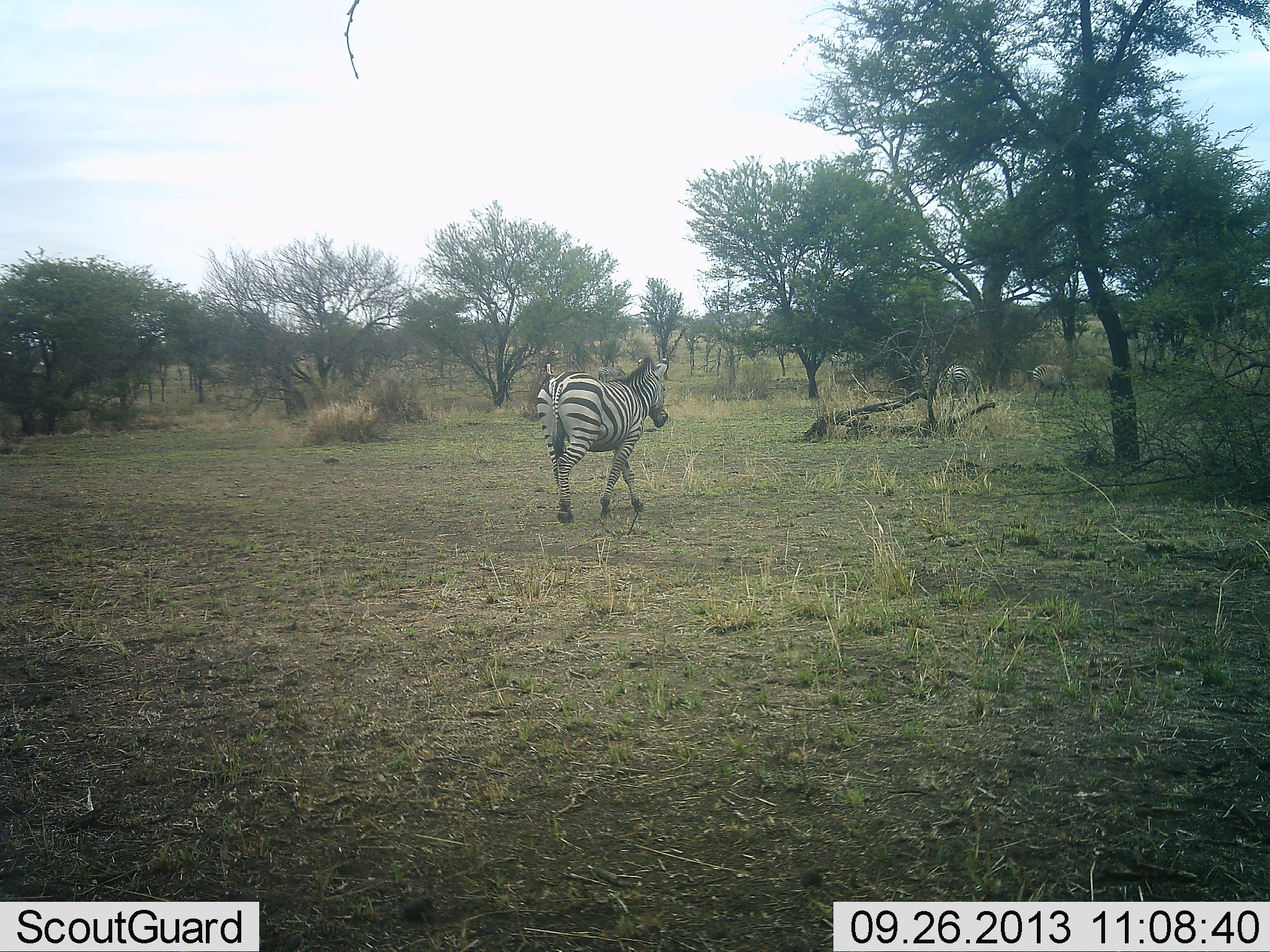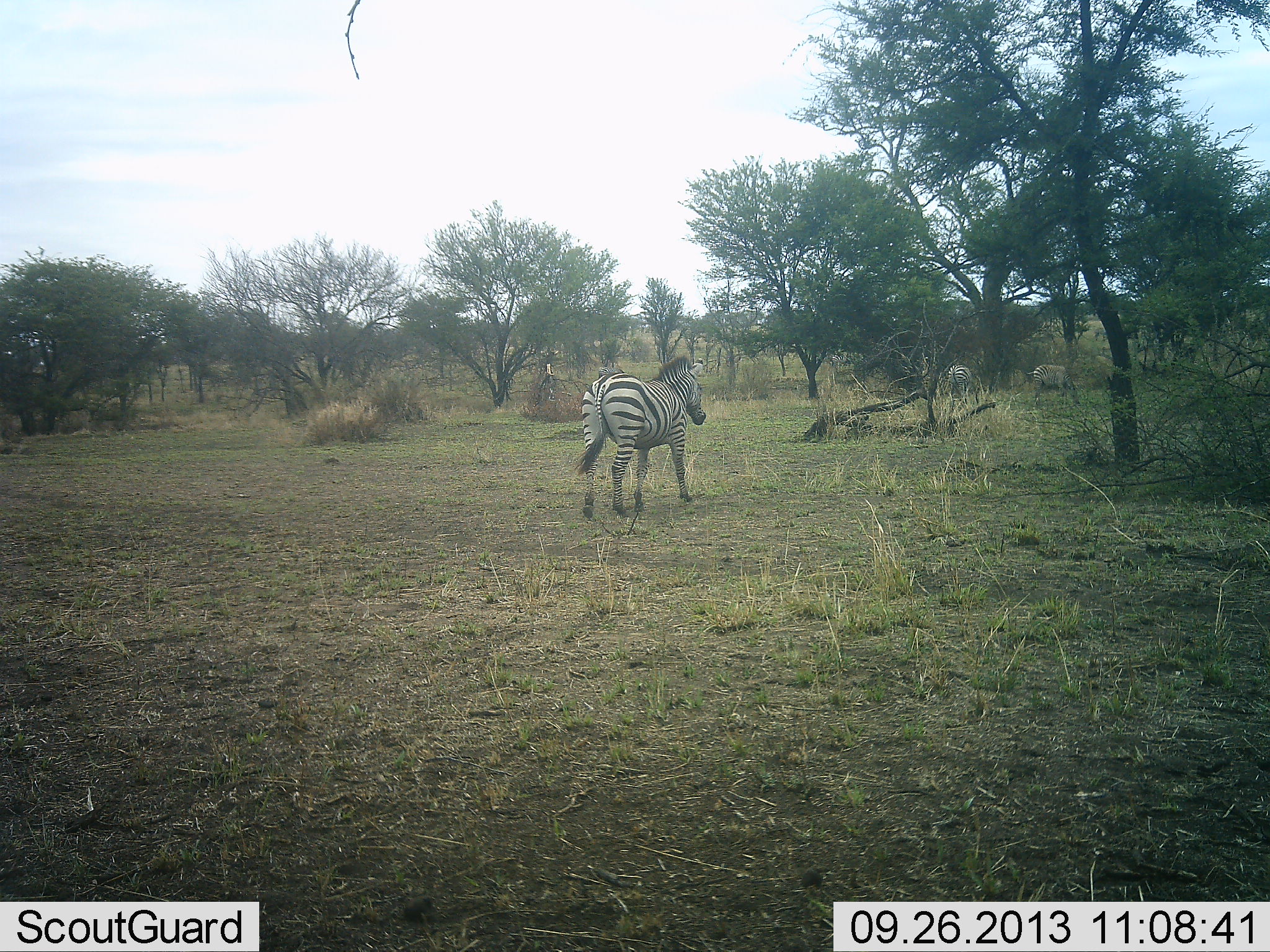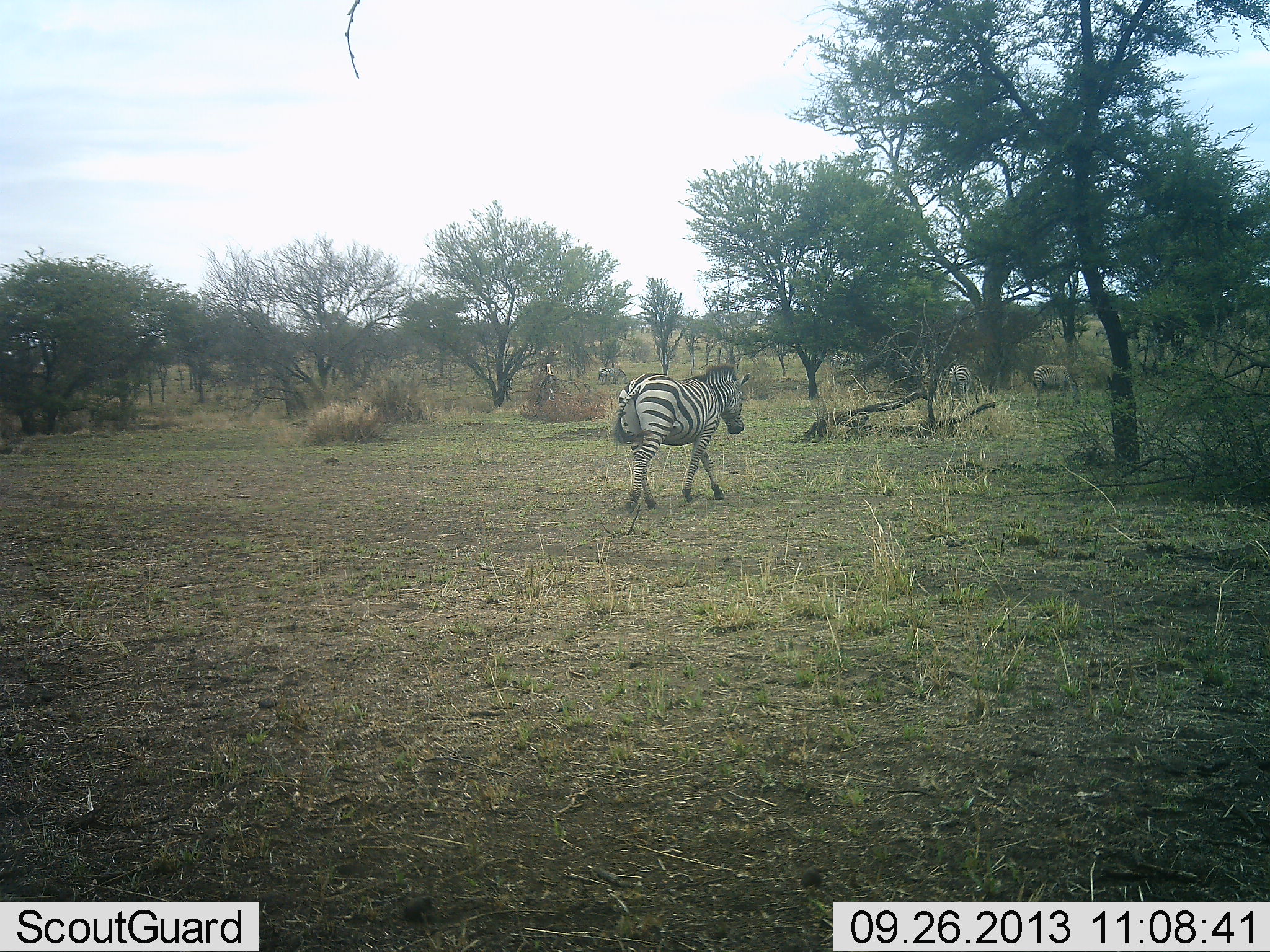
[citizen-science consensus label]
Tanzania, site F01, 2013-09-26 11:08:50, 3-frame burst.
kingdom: Animalia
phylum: Chordata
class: Mammalia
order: Perissodactyla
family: Equidae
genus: Equus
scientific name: Equus quagga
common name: plains zebra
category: zebra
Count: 3.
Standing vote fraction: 33%.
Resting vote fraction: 0%.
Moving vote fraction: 92%.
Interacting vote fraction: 0%.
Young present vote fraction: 0%.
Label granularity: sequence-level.